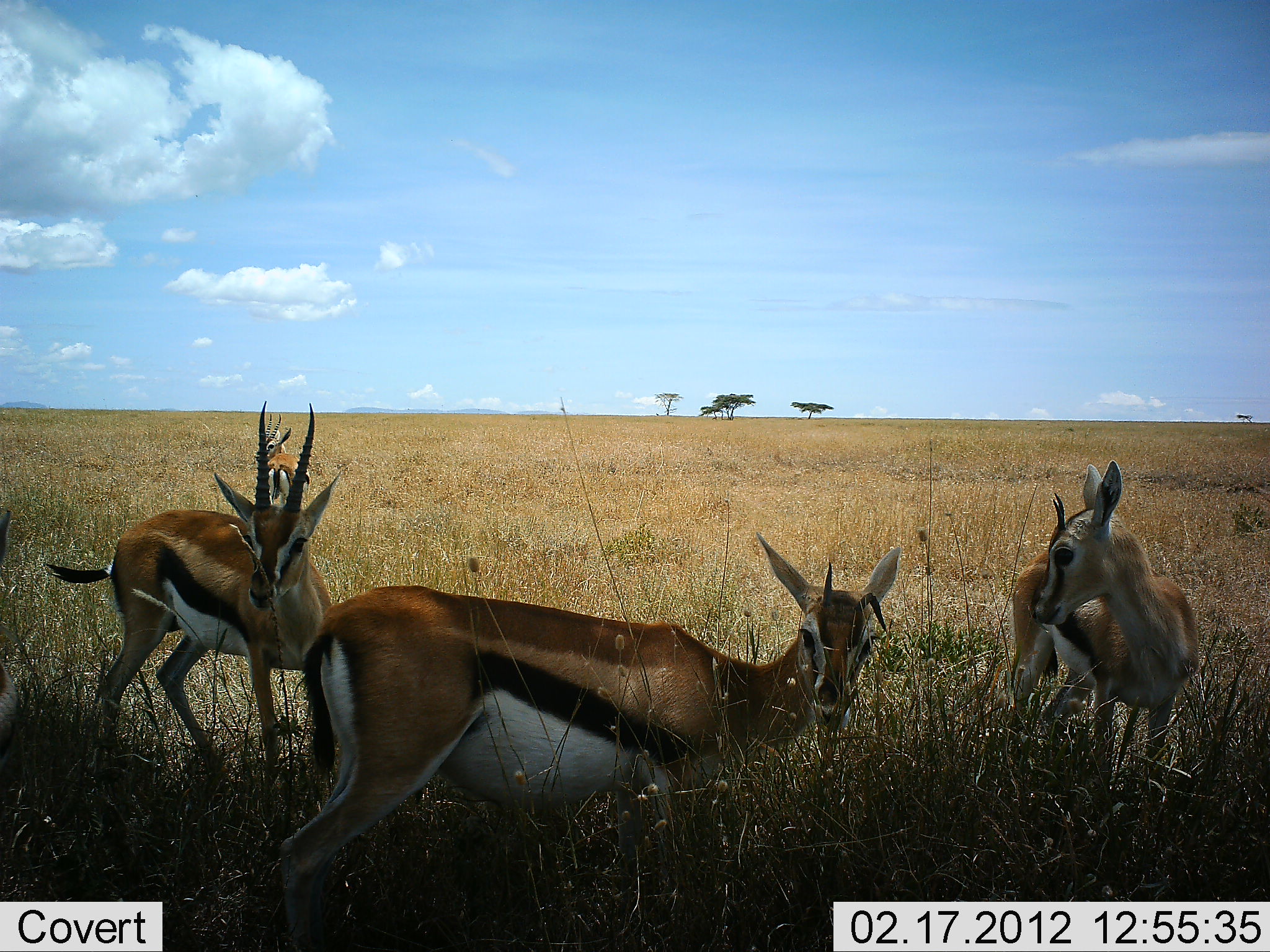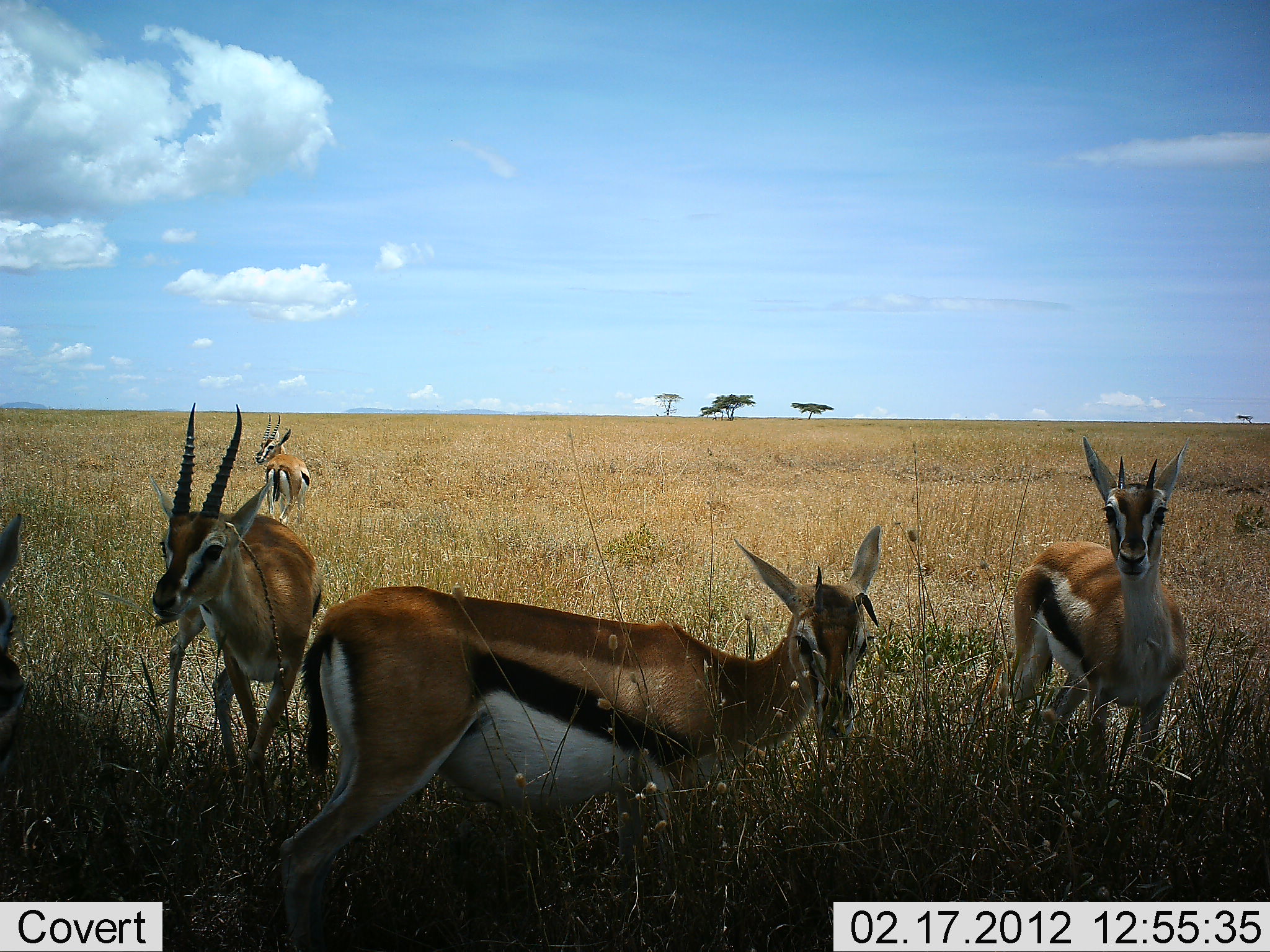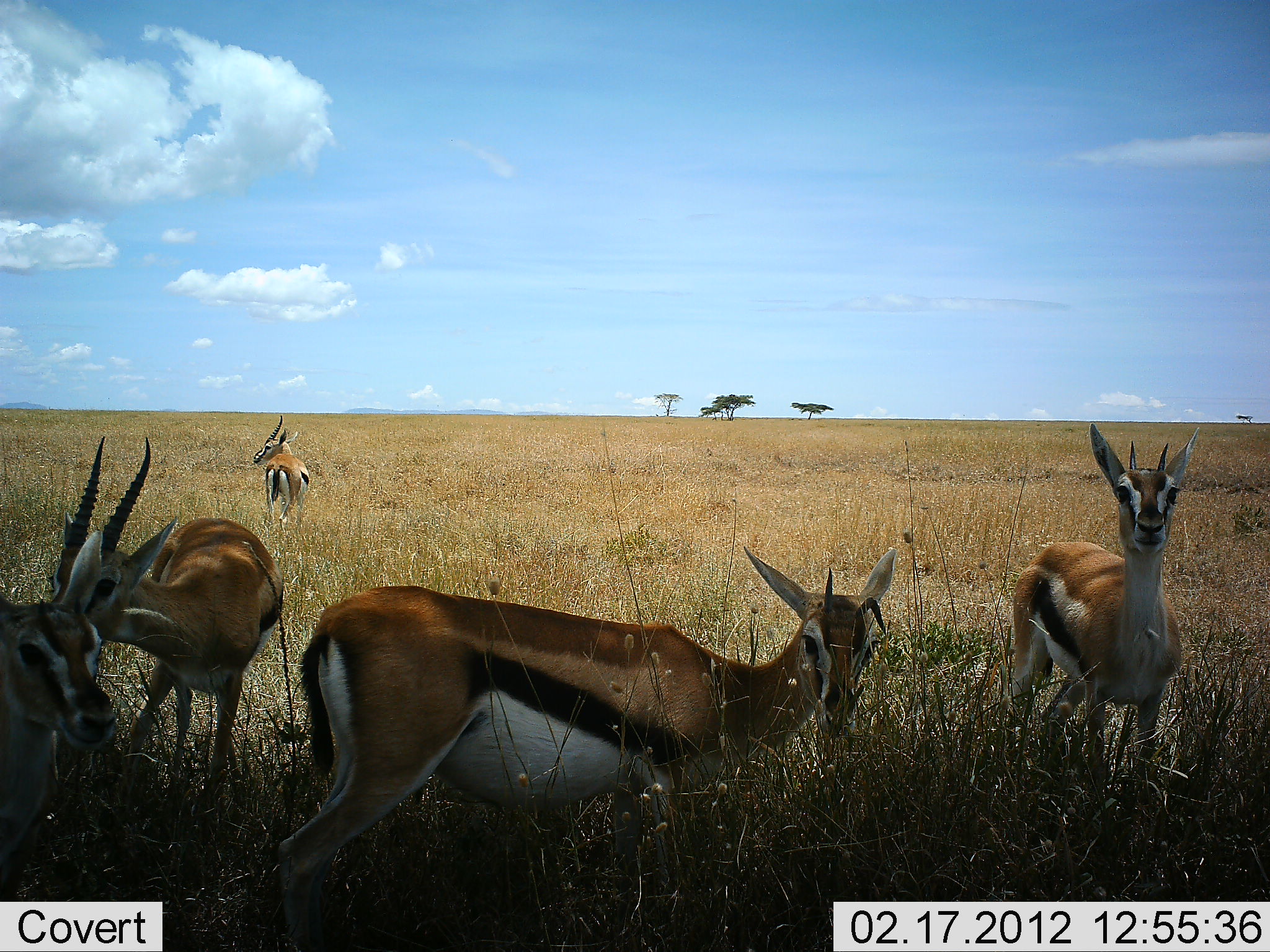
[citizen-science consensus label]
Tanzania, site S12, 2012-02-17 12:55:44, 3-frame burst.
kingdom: Animalia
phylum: Chordata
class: Mammalia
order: Artiodactyla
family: Bovidae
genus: Eudorcas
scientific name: Eudorcas thomsonii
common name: thomson's gazelle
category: gazellethomsons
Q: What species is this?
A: Gazellethomsons (thomson's gazelle) (Eudorcas thomsonii).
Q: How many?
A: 5.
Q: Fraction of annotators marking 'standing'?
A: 73%.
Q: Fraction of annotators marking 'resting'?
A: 0%.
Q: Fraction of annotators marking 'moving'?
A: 33%.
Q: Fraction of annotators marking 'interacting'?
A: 7%.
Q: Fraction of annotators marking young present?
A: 0%.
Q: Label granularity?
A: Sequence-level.